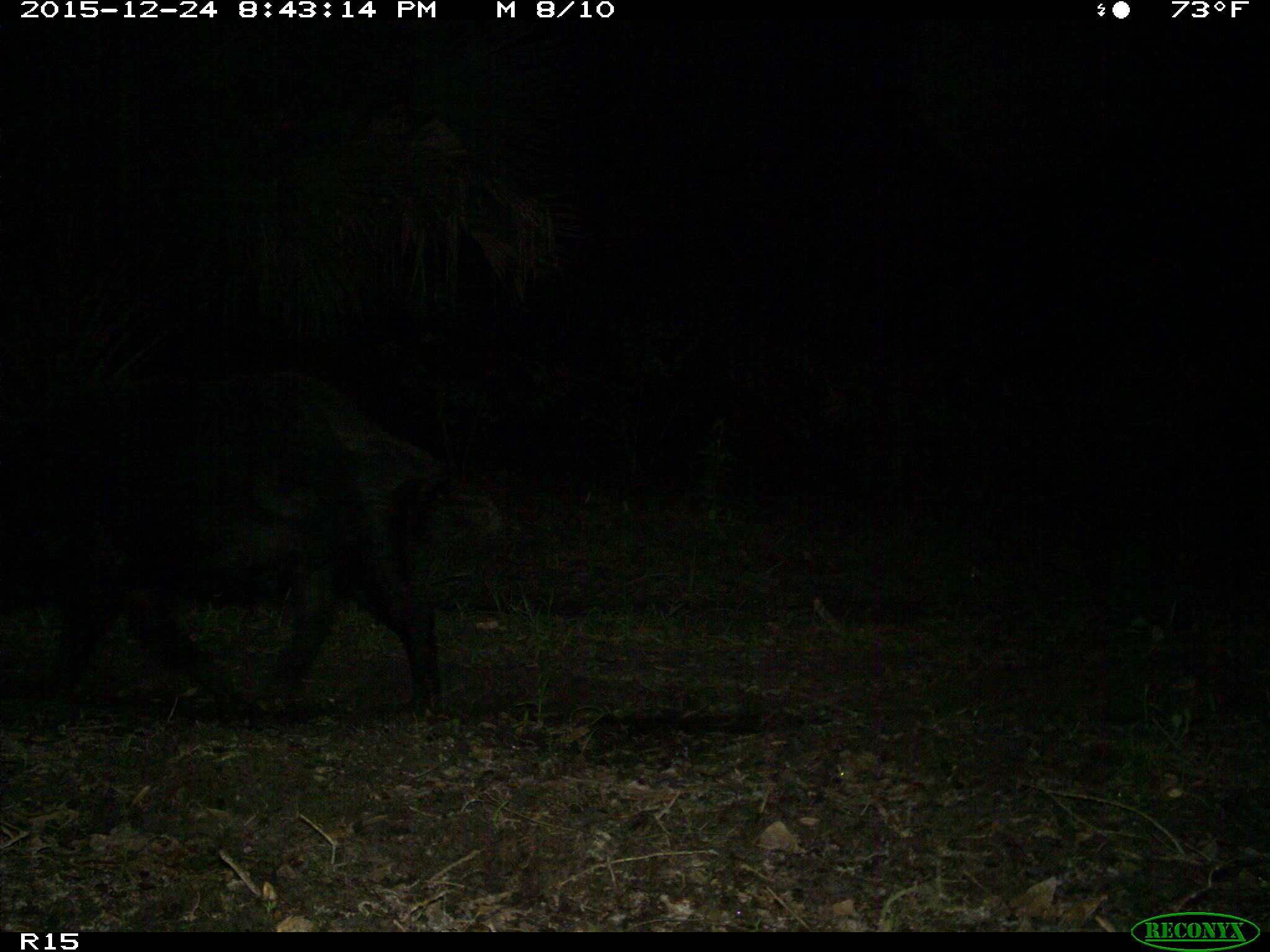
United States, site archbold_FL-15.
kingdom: Animalia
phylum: Chordata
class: Mammalia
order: Artiodactyla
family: Suidae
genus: Sus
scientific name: Sus scrofa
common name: wild boar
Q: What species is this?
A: Sus scrofa (wild boar).